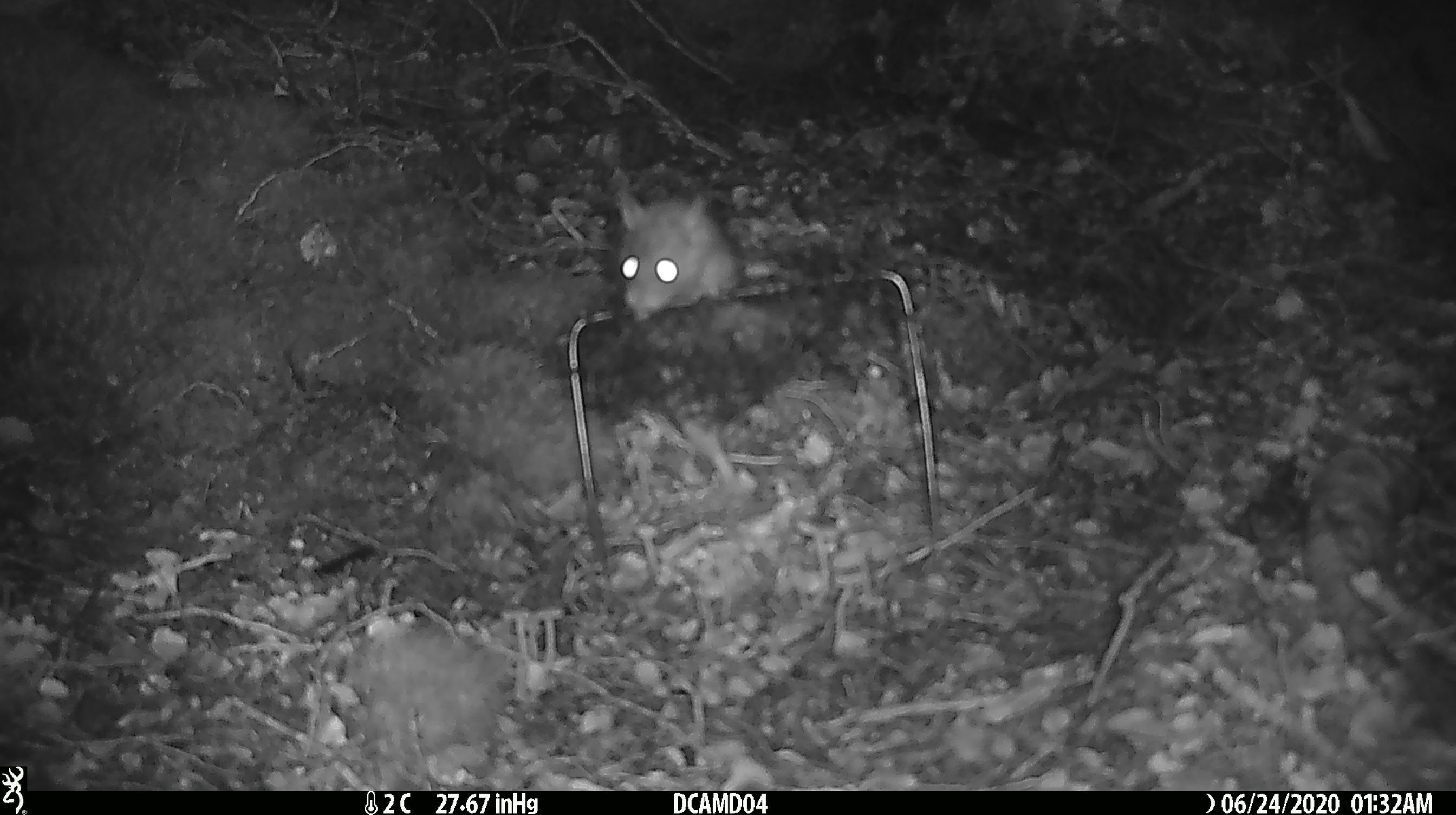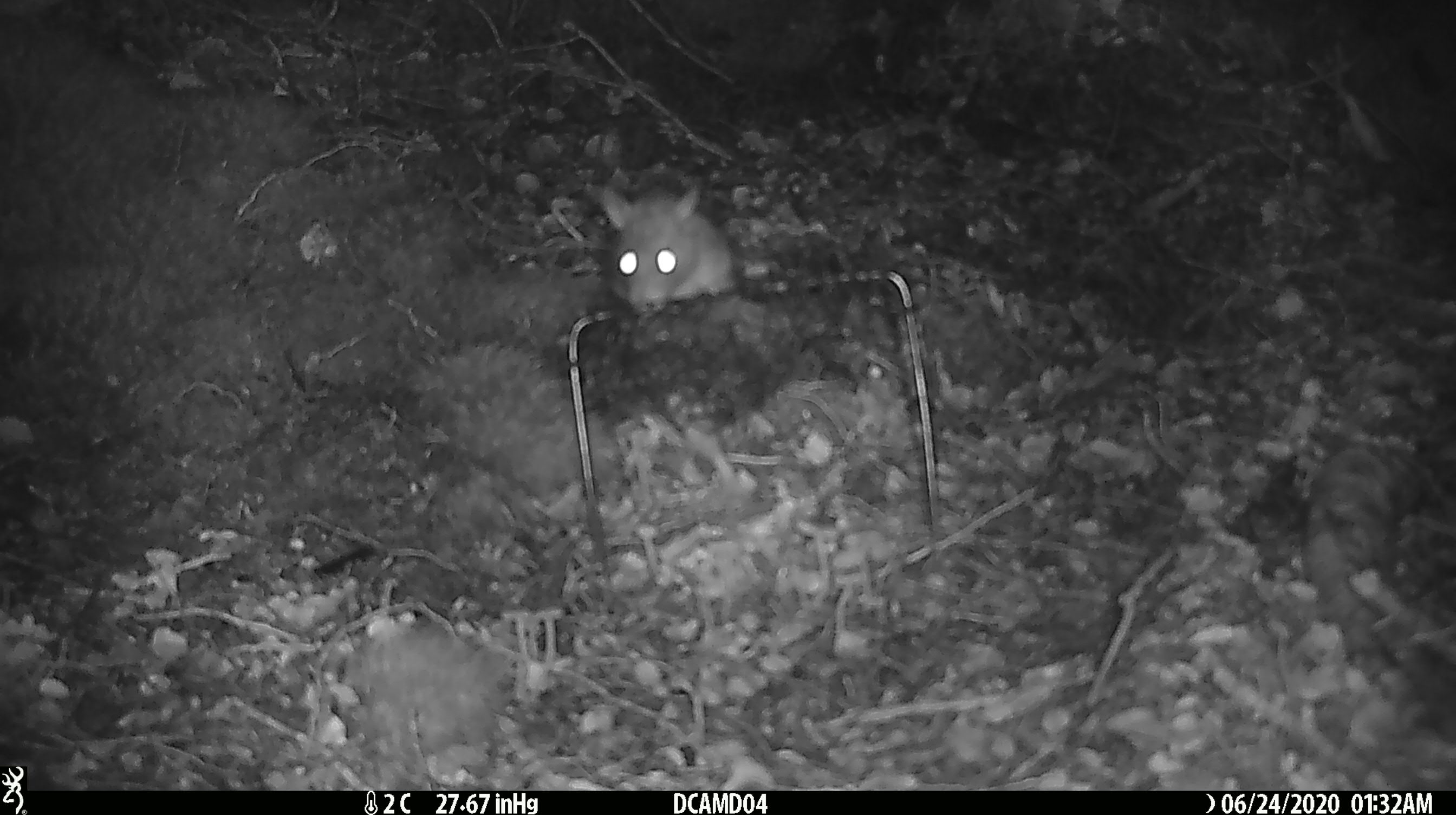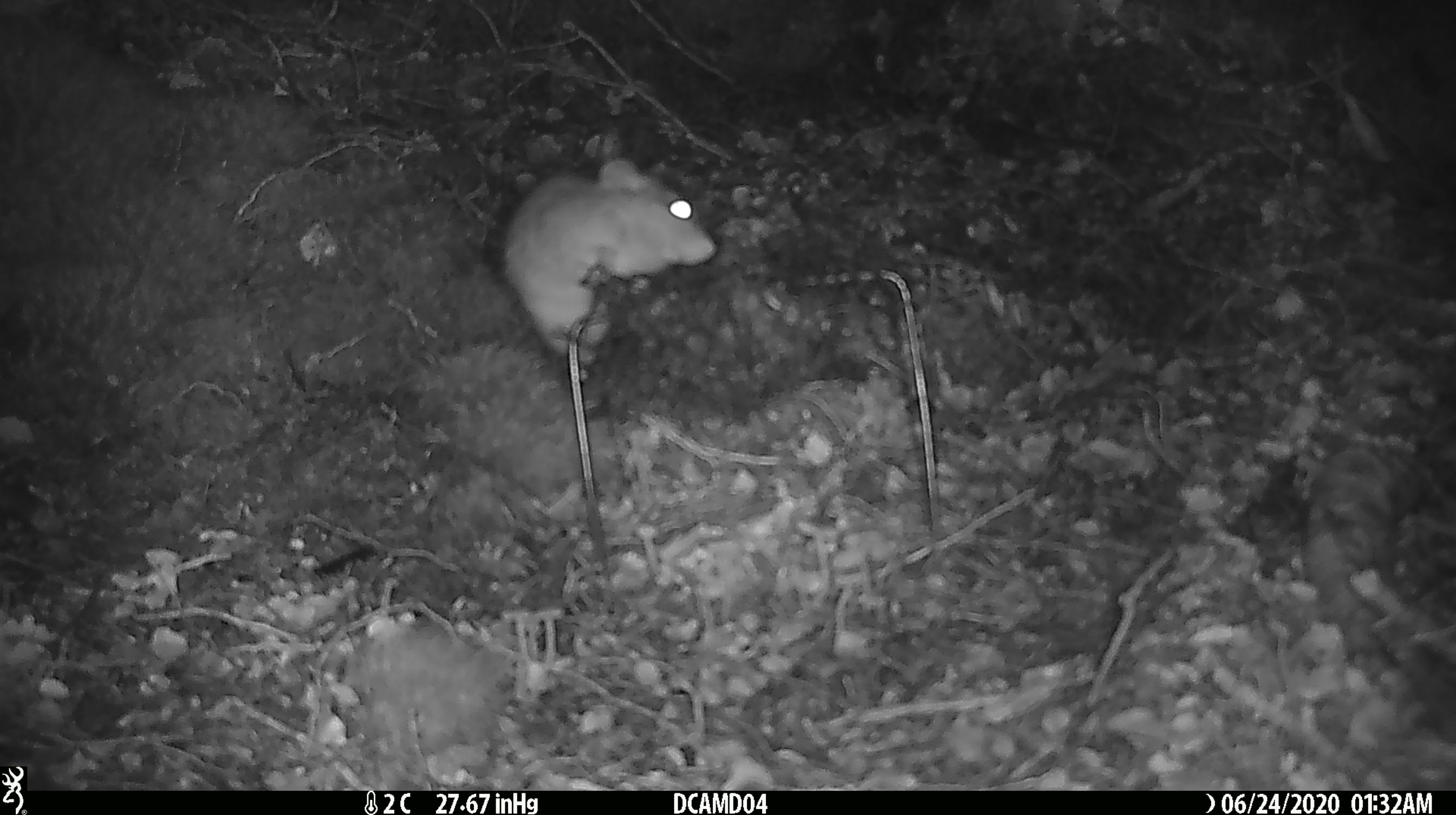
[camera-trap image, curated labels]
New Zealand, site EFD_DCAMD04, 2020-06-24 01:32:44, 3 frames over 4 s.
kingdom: Animalia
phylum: Chordata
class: Mammalia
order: Rodentia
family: Muridae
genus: Rattus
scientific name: Rattus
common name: rat